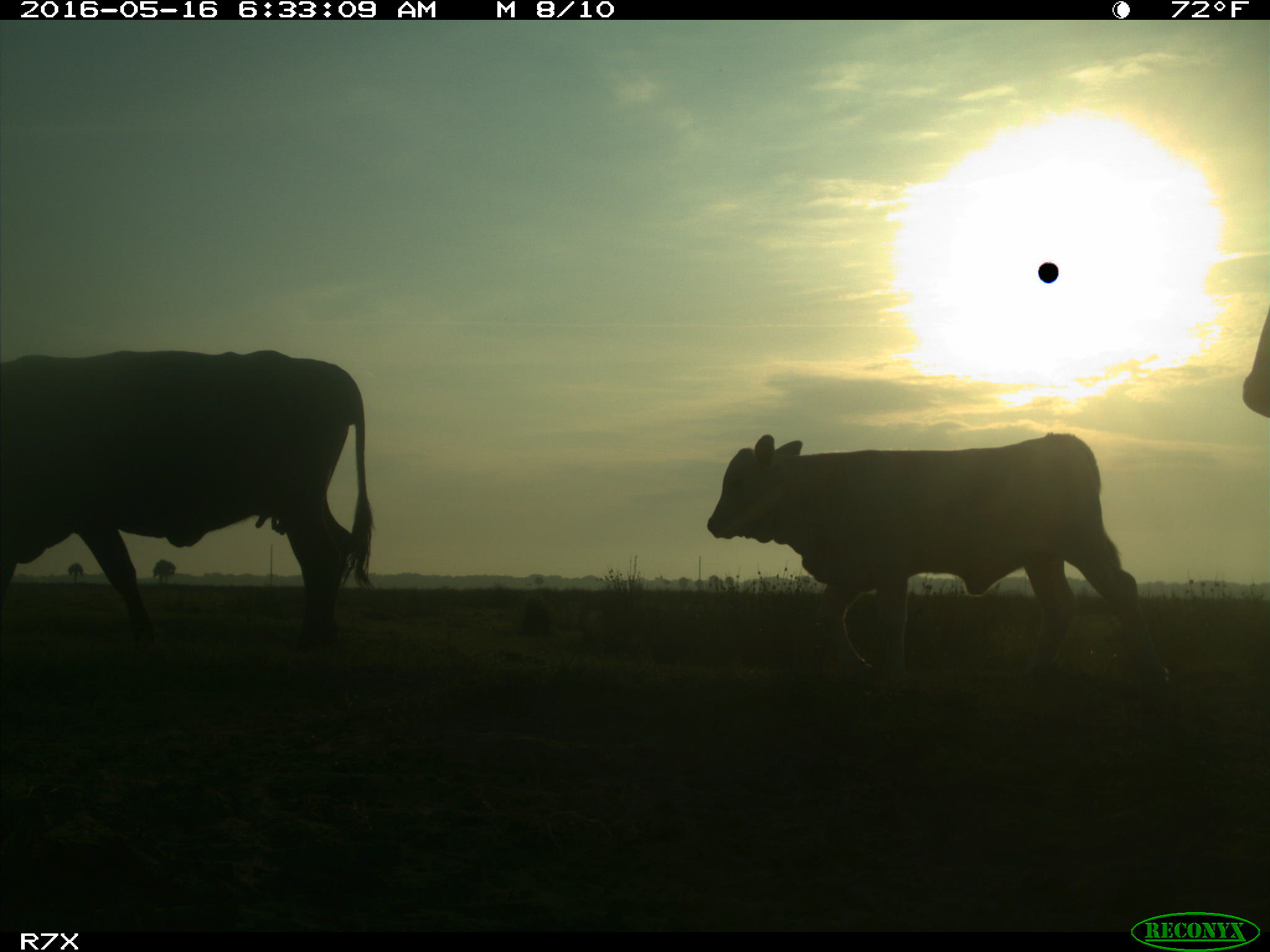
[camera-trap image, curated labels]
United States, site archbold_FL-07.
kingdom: Animalia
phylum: Chordata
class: Mammalia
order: Artiodactyla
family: Bovidae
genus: Bos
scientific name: Bos taurus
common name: domestic cow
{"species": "Bos taurus (domestic cow)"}